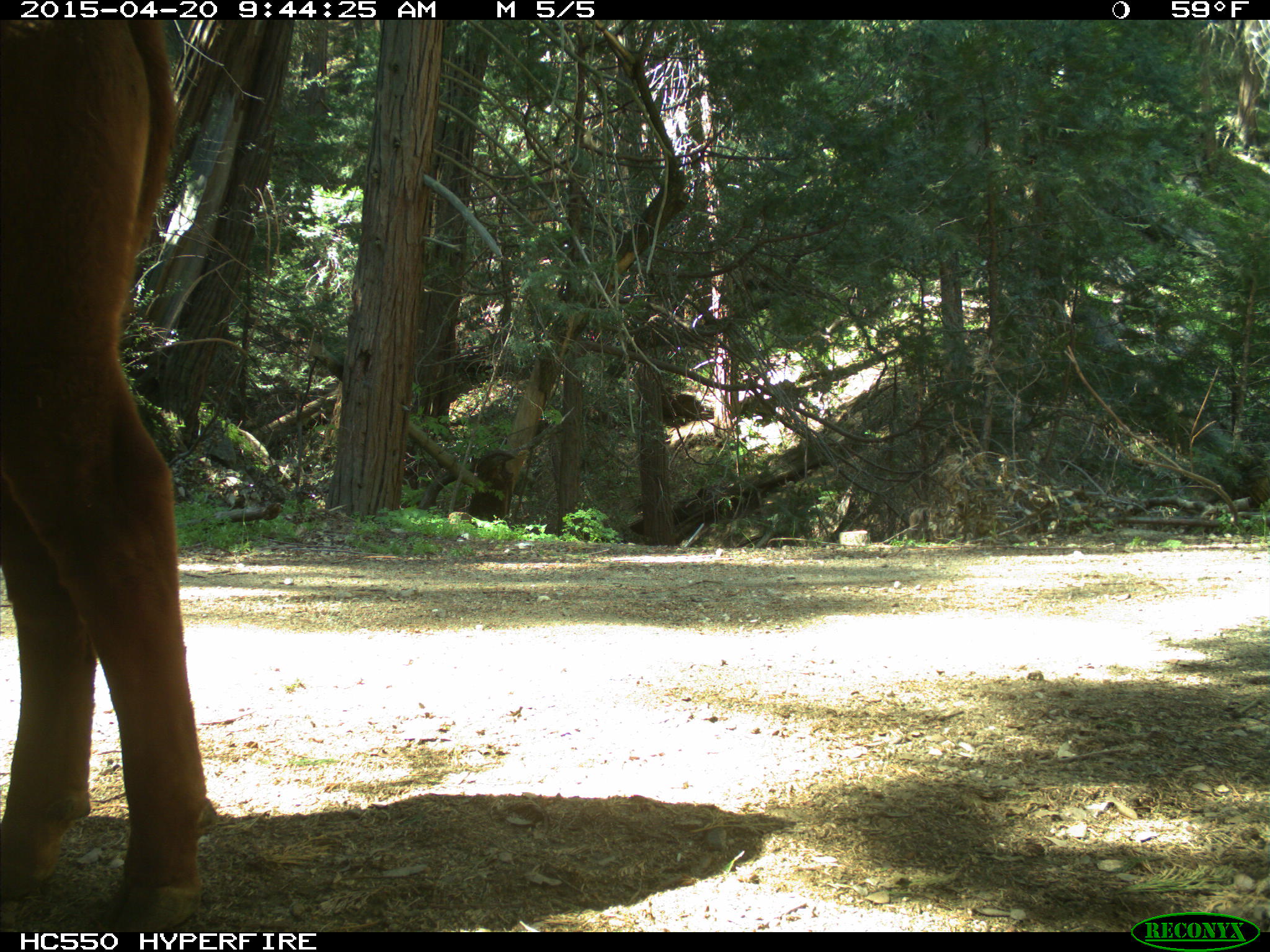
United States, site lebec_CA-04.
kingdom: Animalia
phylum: Chordata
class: Mammalia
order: Artiodactyla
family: Bovidae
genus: Bos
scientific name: Bos taurus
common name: domestic cow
Bos taurus (domestic cow).